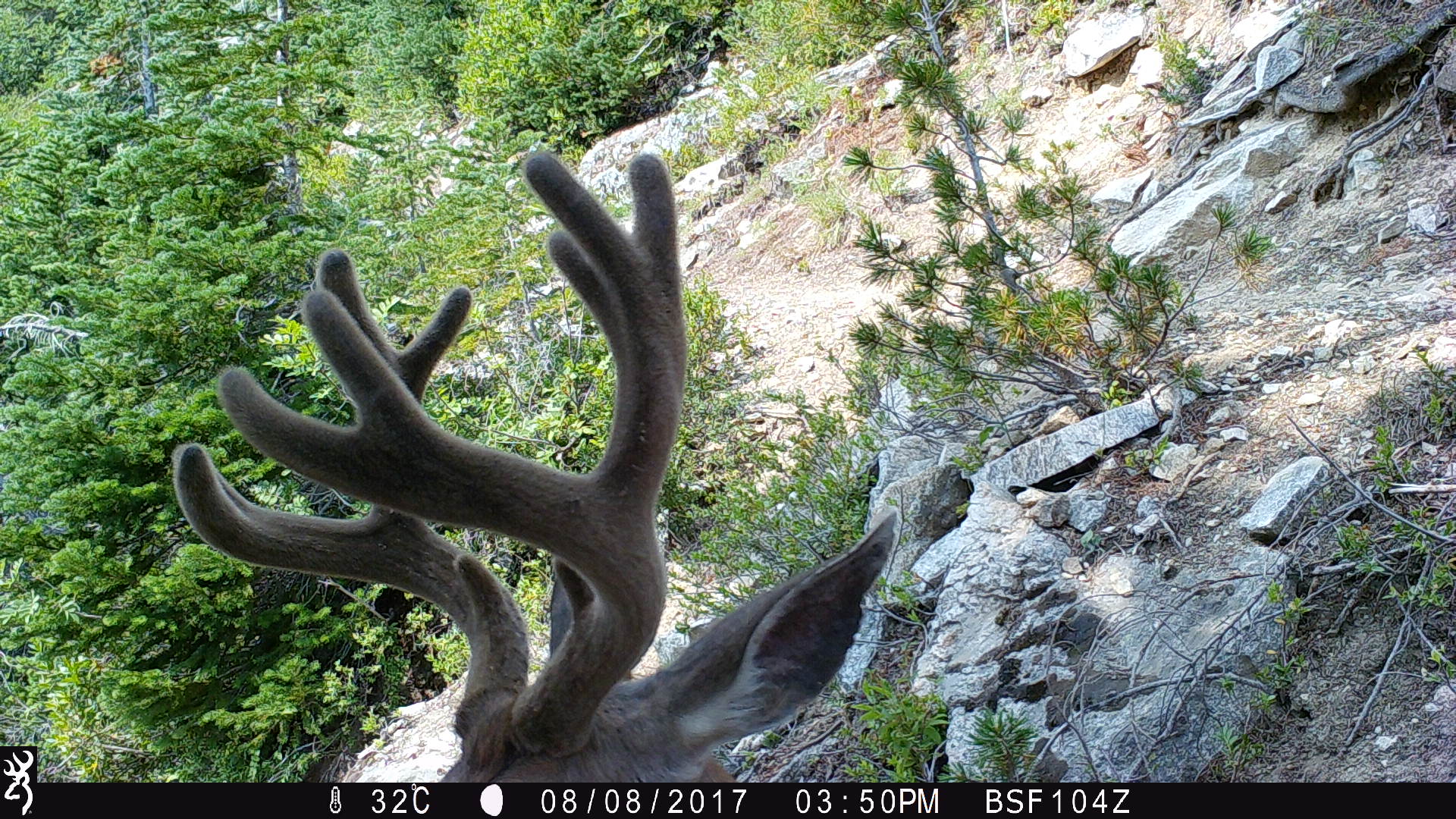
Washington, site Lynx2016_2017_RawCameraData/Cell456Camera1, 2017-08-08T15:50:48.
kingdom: Animalia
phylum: Chordata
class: Mammalia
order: Artiodactyla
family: Cervidae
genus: Odocoileus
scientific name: Odocoileus hemionus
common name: mule deer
Odocoileus hemionus (mule deer). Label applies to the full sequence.